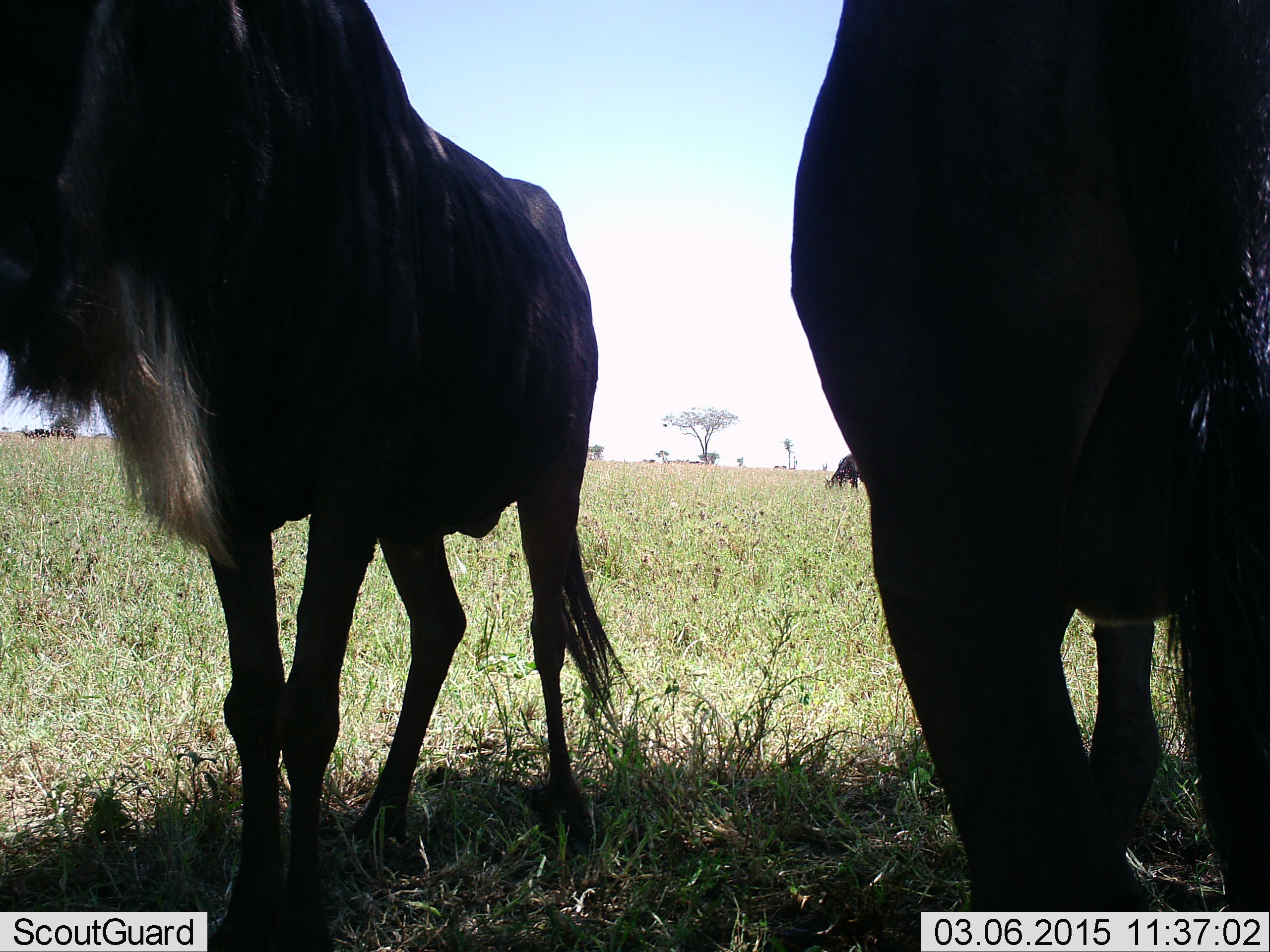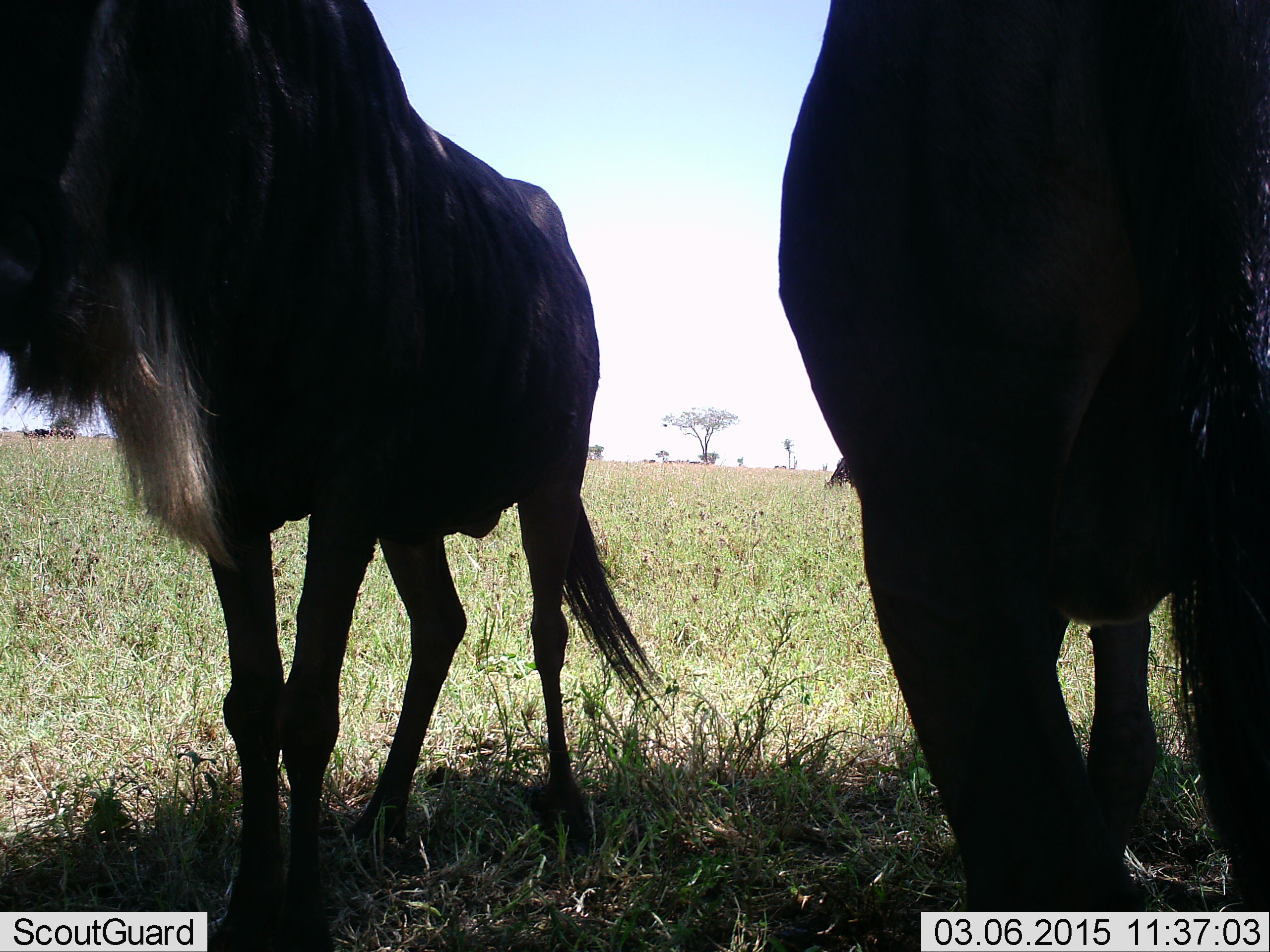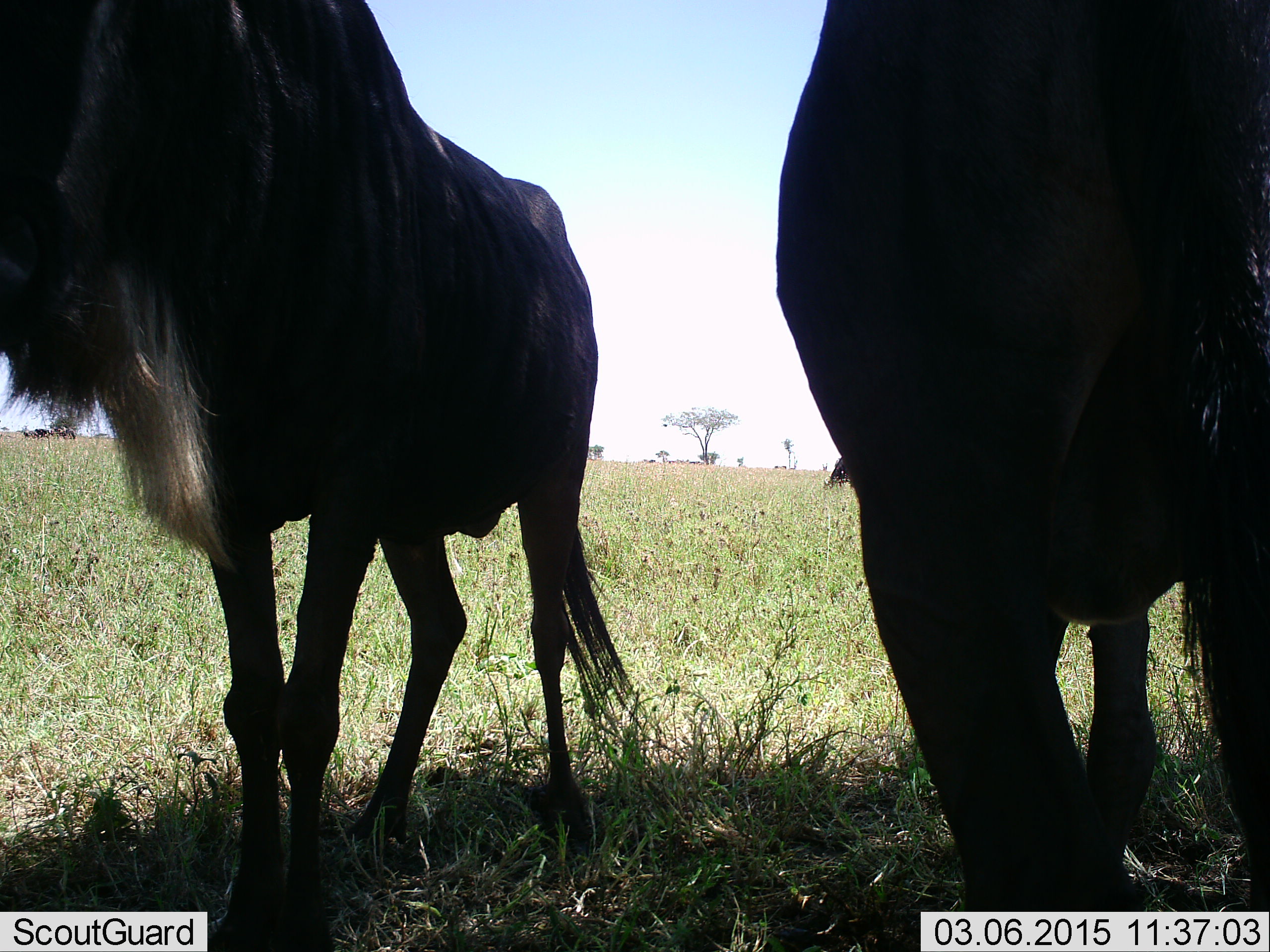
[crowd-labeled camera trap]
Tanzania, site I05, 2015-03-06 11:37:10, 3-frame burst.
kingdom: Animalia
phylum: Chordata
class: Mammalia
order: Artiodactyla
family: Bovidae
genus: Connochaetes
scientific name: Connochaetes taurinus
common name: blue wildebeest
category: wildebeest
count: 2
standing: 91%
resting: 9%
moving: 0%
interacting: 0%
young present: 9%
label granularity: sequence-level